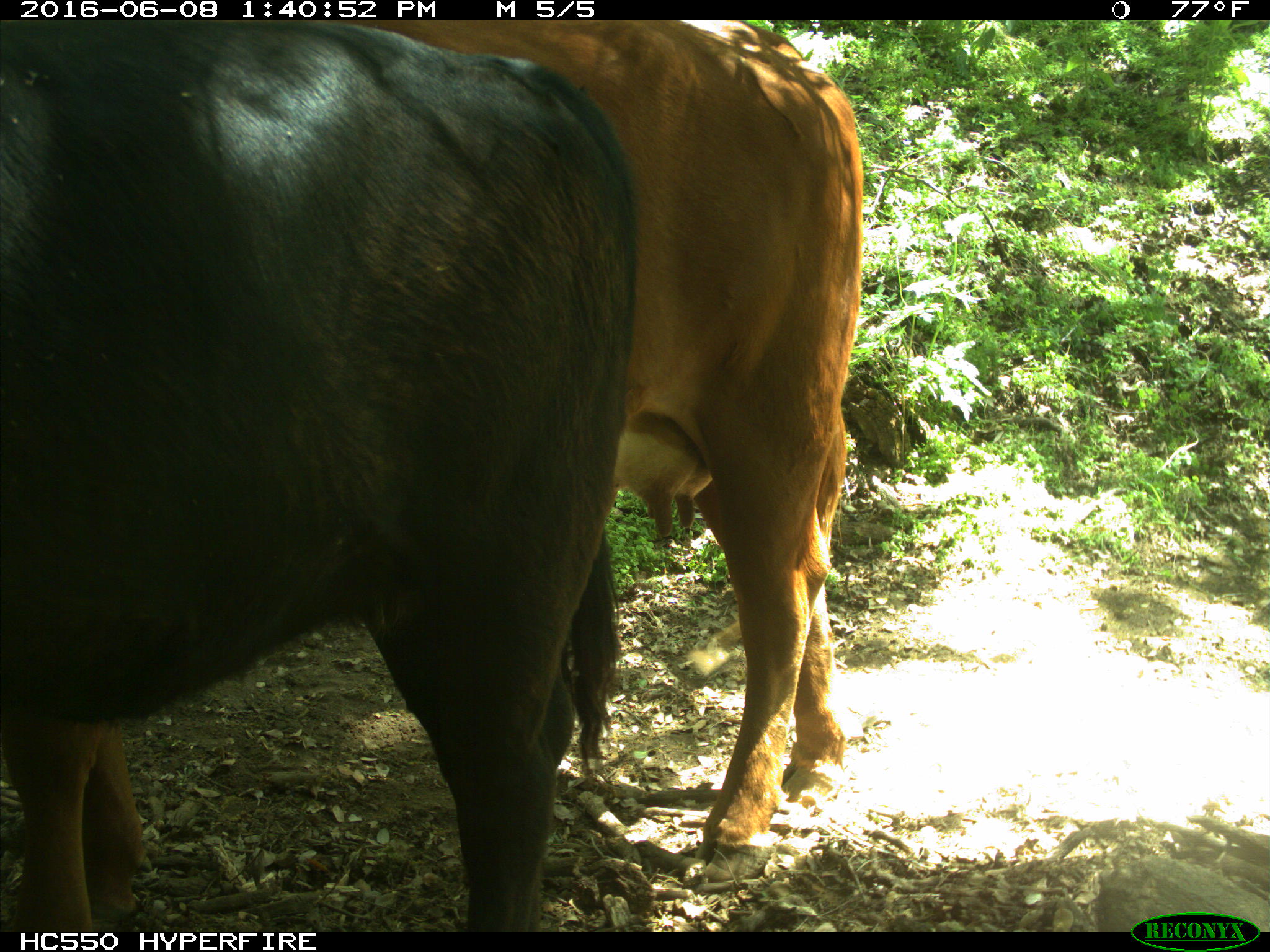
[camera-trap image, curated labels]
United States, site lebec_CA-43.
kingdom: Animalia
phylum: Chordata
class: Mammalia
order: Artiodactyla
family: Bovidae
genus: Bos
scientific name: Bos taurus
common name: domestic cow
Bos taurus (domestic cow).